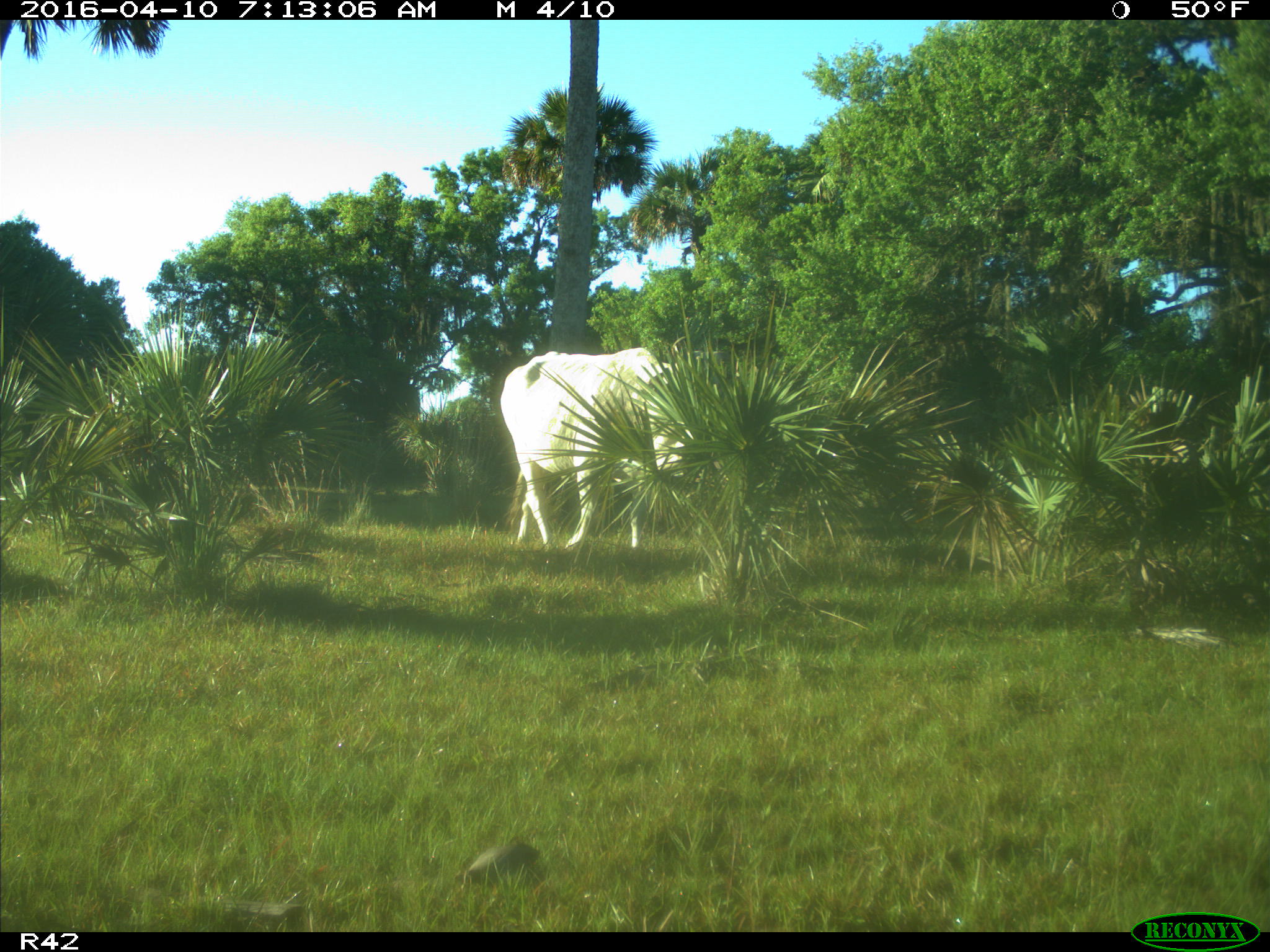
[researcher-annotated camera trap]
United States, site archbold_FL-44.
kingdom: Animalia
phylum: Chordata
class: Mammalia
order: Artiodactyla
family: Bovidae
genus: Bos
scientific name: Bos taurus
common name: domestic cow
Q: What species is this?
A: Bos taurus (domestic cow).